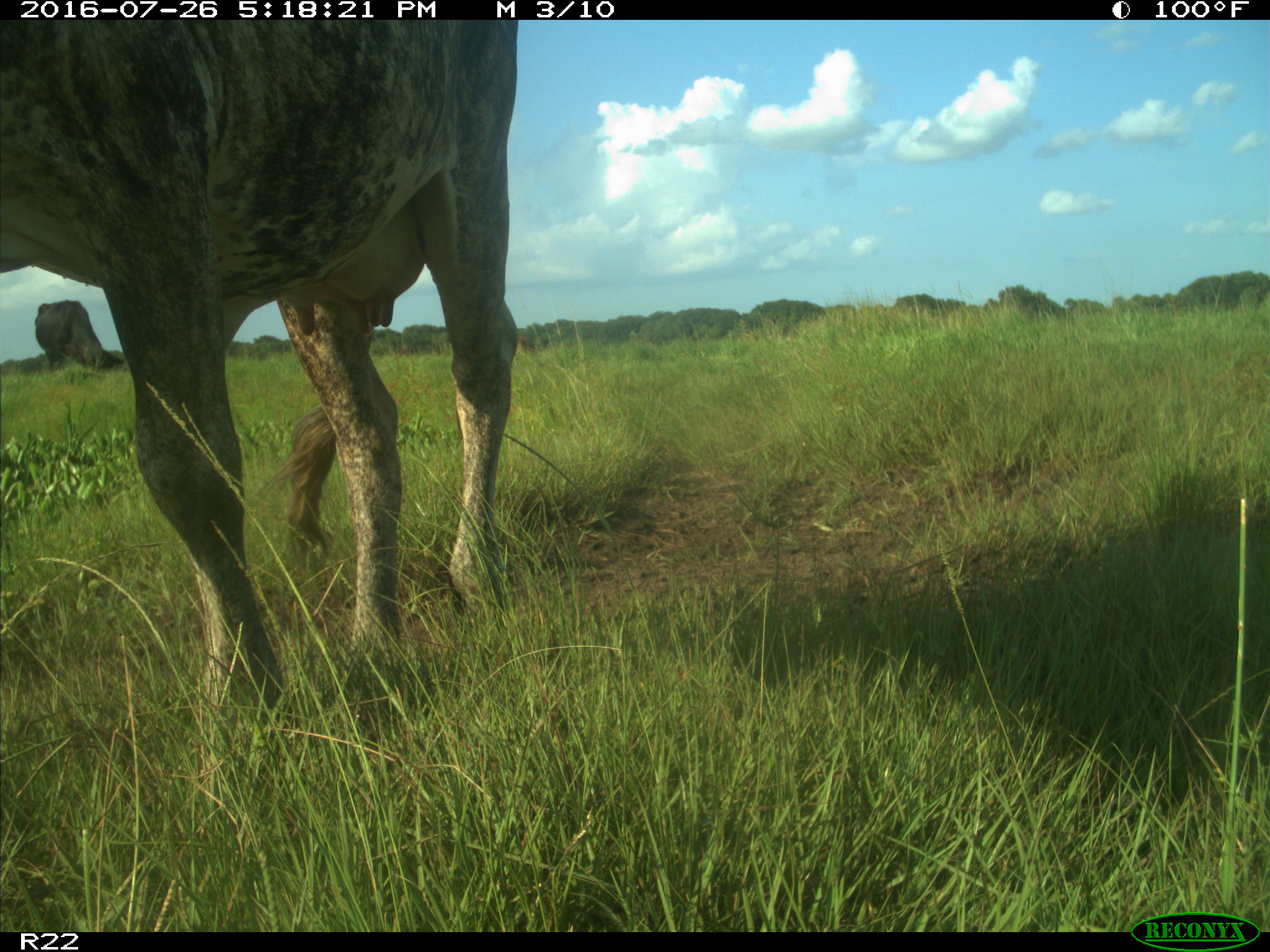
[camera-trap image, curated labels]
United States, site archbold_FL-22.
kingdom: Animalia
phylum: Chordata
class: Mammalia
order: Artiodactyla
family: Bovidae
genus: Bos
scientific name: Bos taurus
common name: domestic cow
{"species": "Bos taurus (domestic cow)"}